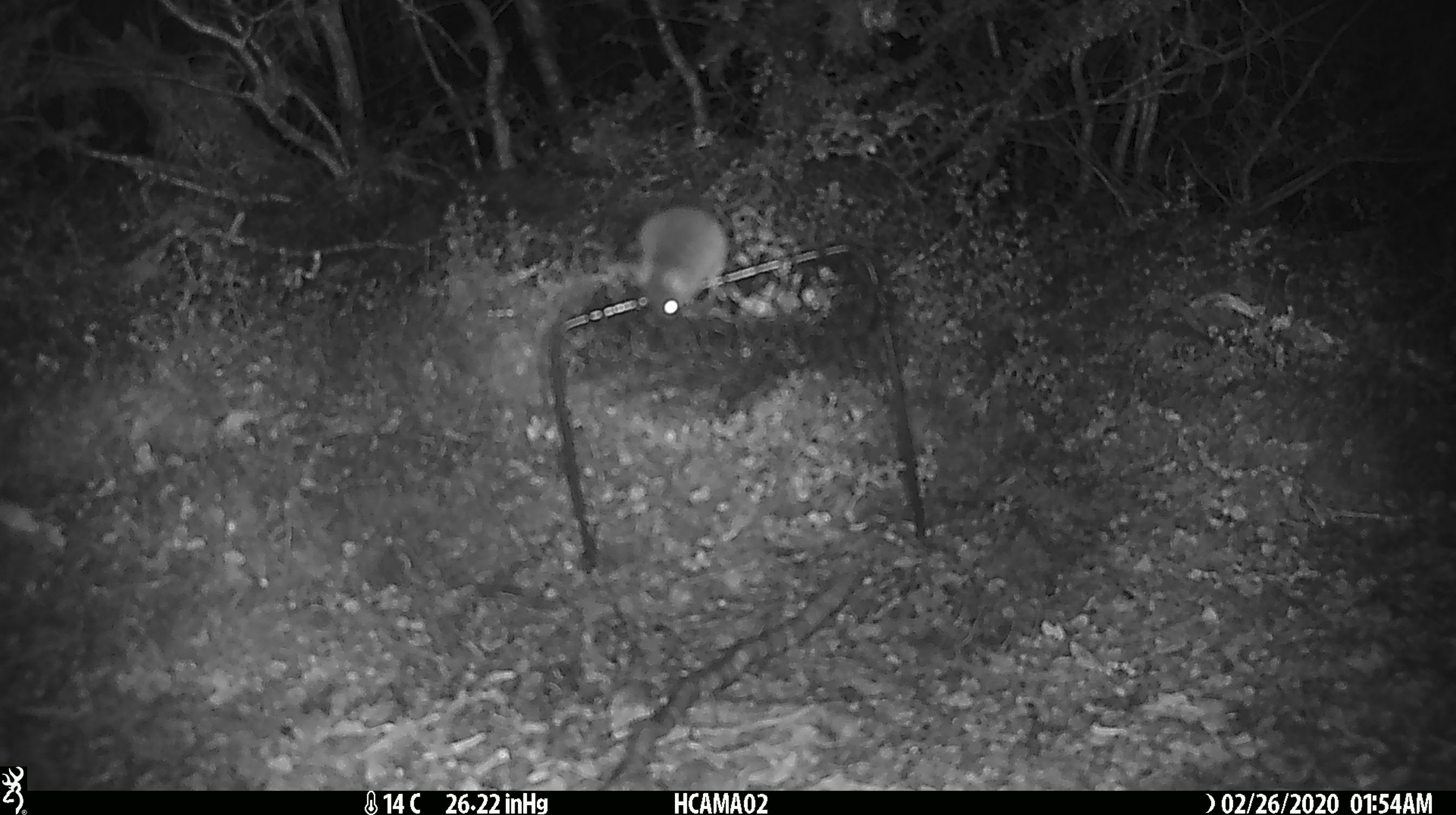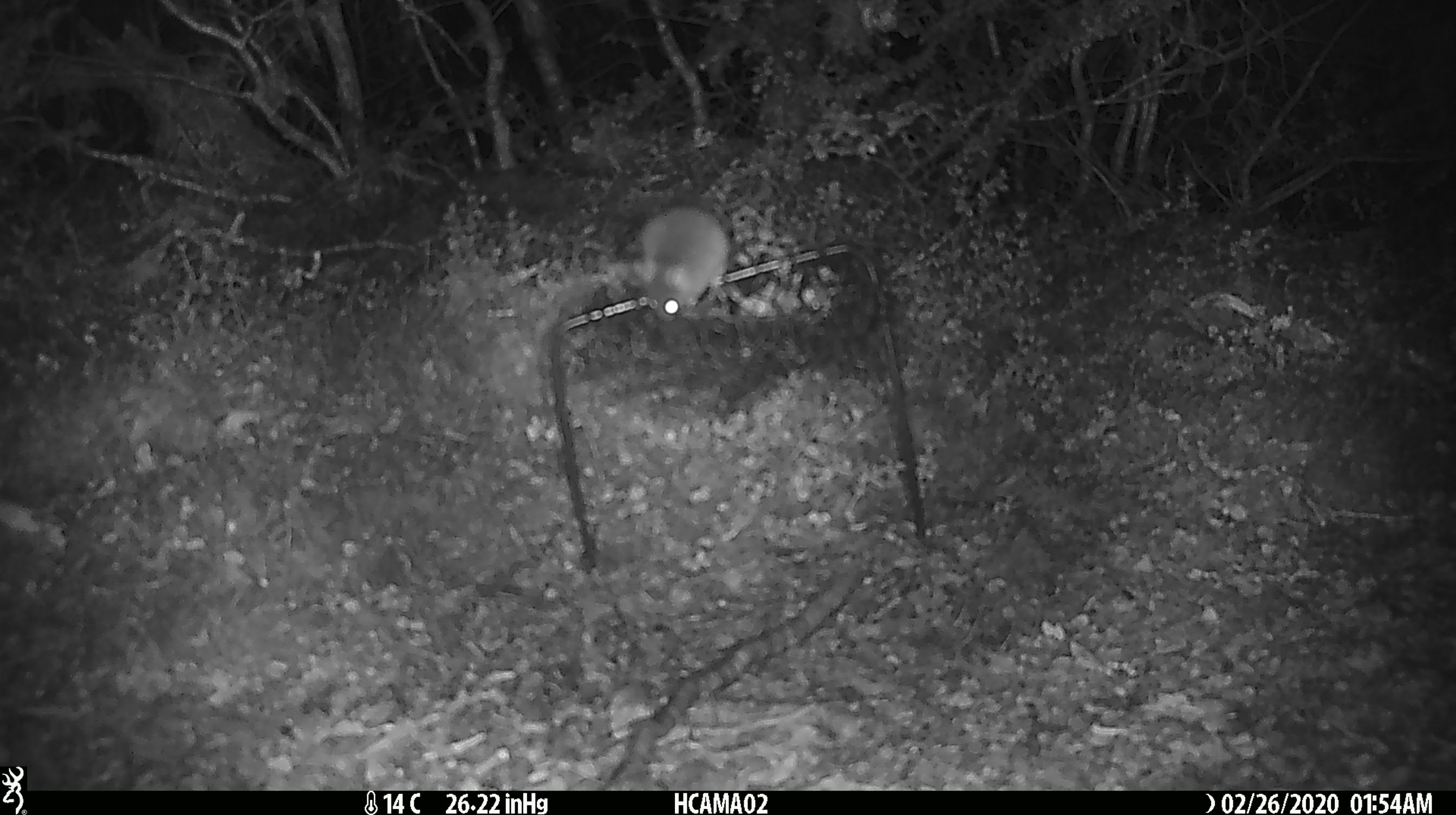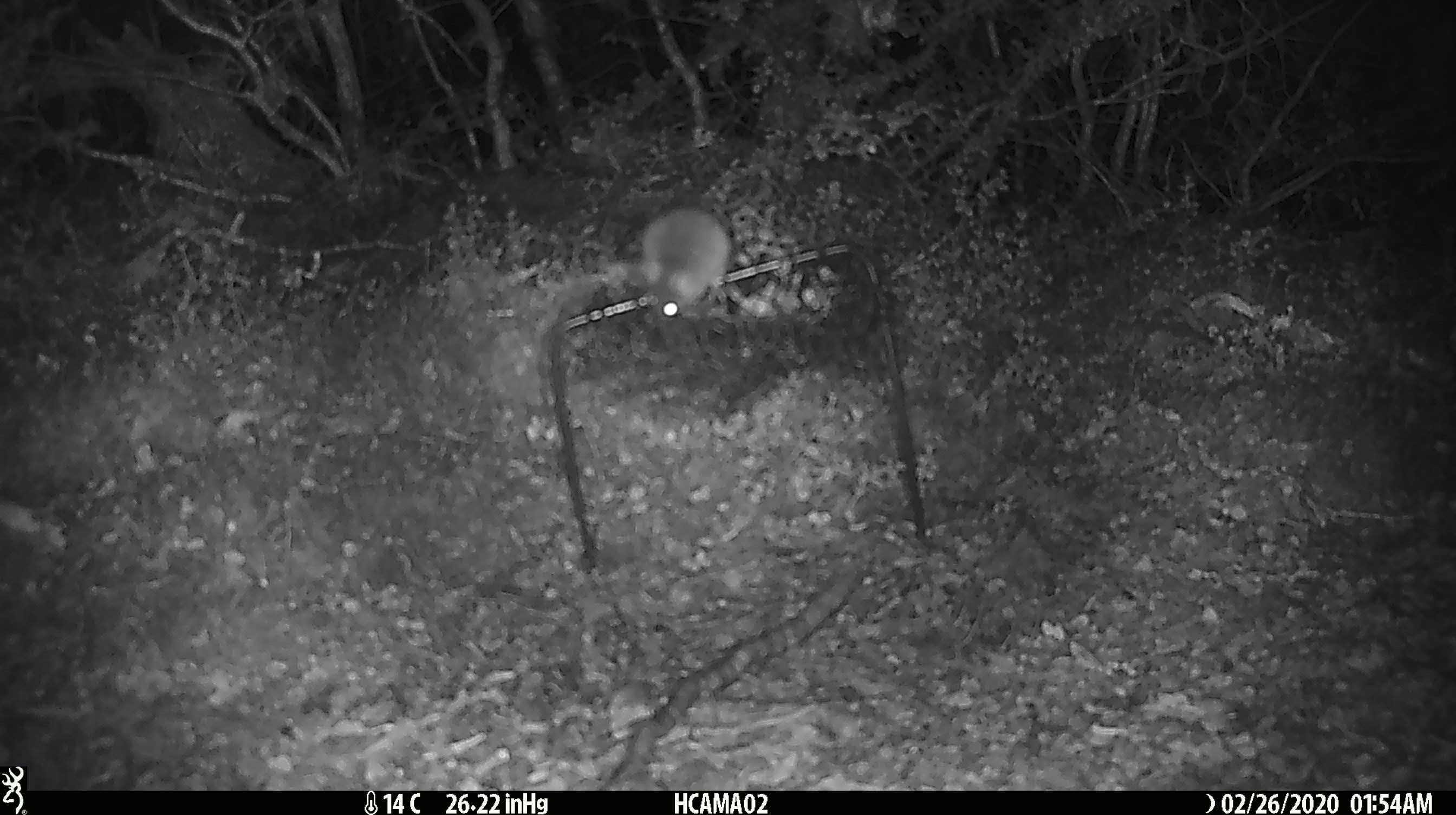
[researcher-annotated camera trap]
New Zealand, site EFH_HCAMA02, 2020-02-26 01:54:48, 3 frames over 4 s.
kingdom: Animalia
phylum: Chordata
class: Mammalia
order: Rodentia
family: Muridae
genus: Mus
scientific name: Mus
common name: mouse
Mouse (Mus).